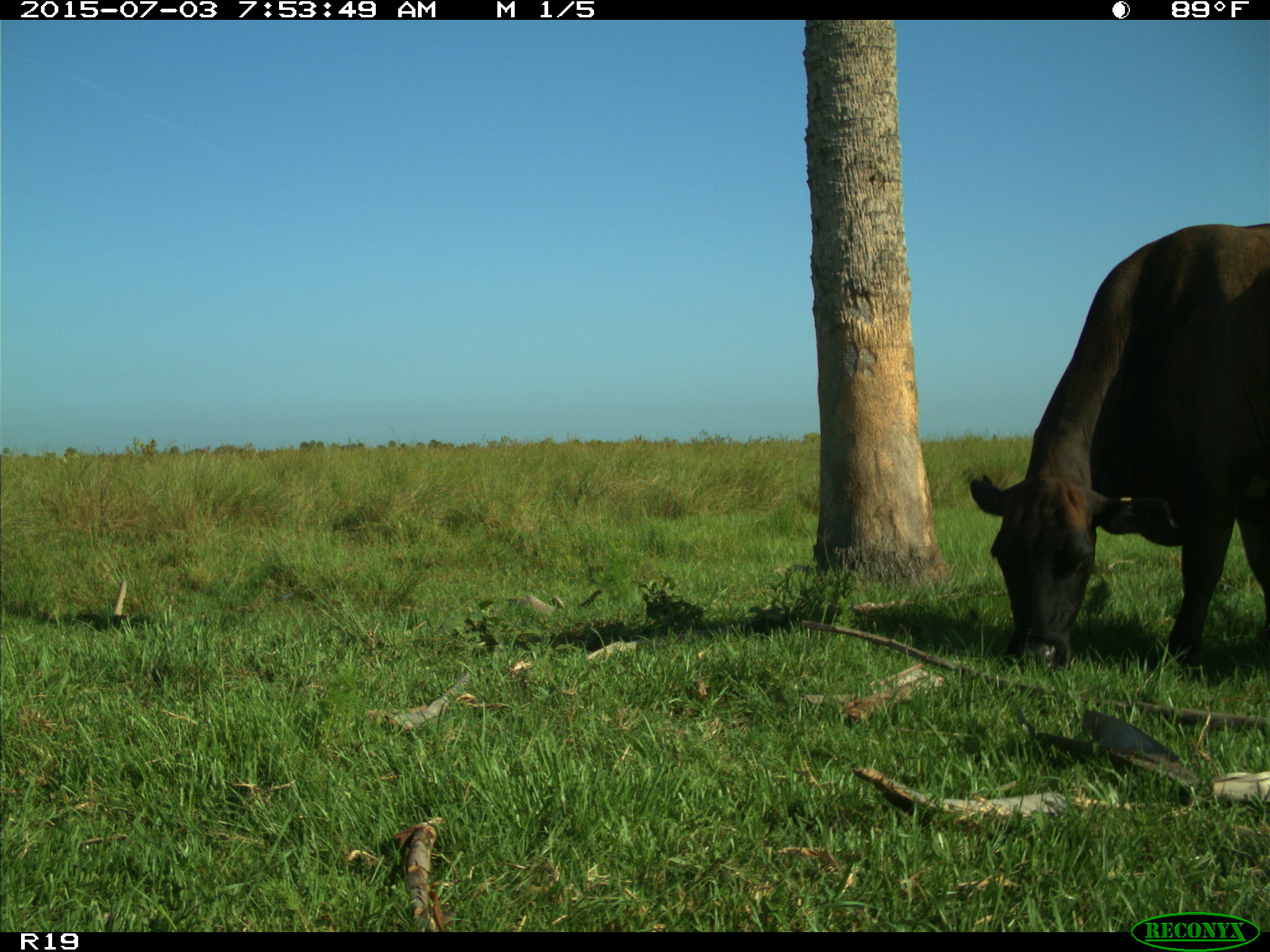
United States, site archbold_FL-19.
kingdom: Animalia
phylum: Chordata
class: Mammalia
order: Artiodactyla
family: Bovidae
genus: Bos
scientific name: Bos taurus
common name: domestic cow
Bos taurus (domestic cow).